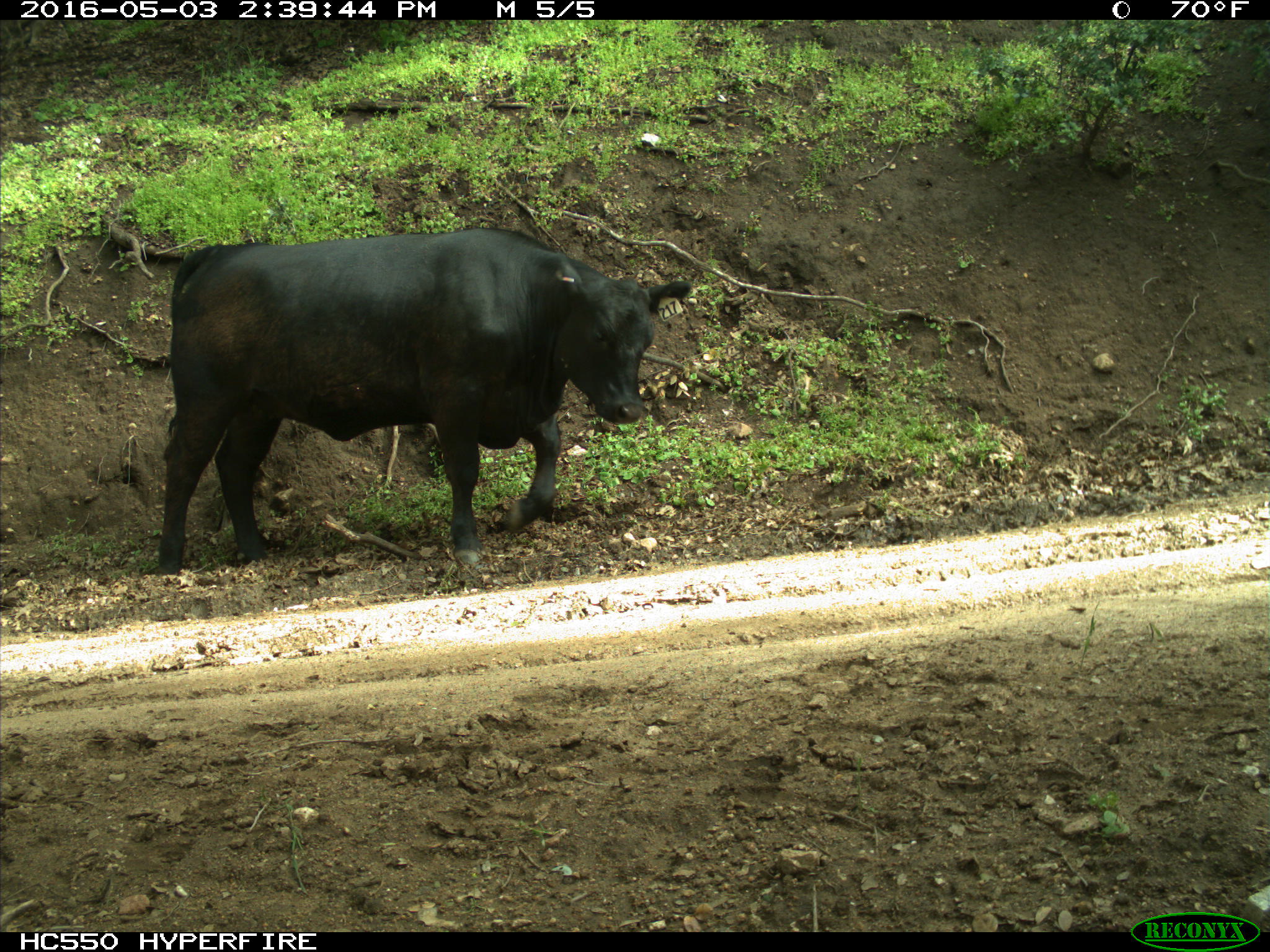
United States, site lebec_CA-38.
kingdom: Animalia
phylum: Chordata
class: Mammalia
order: Artiodactyla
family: Bovidae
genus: Bos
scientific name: Bos taurus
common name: domestic cow